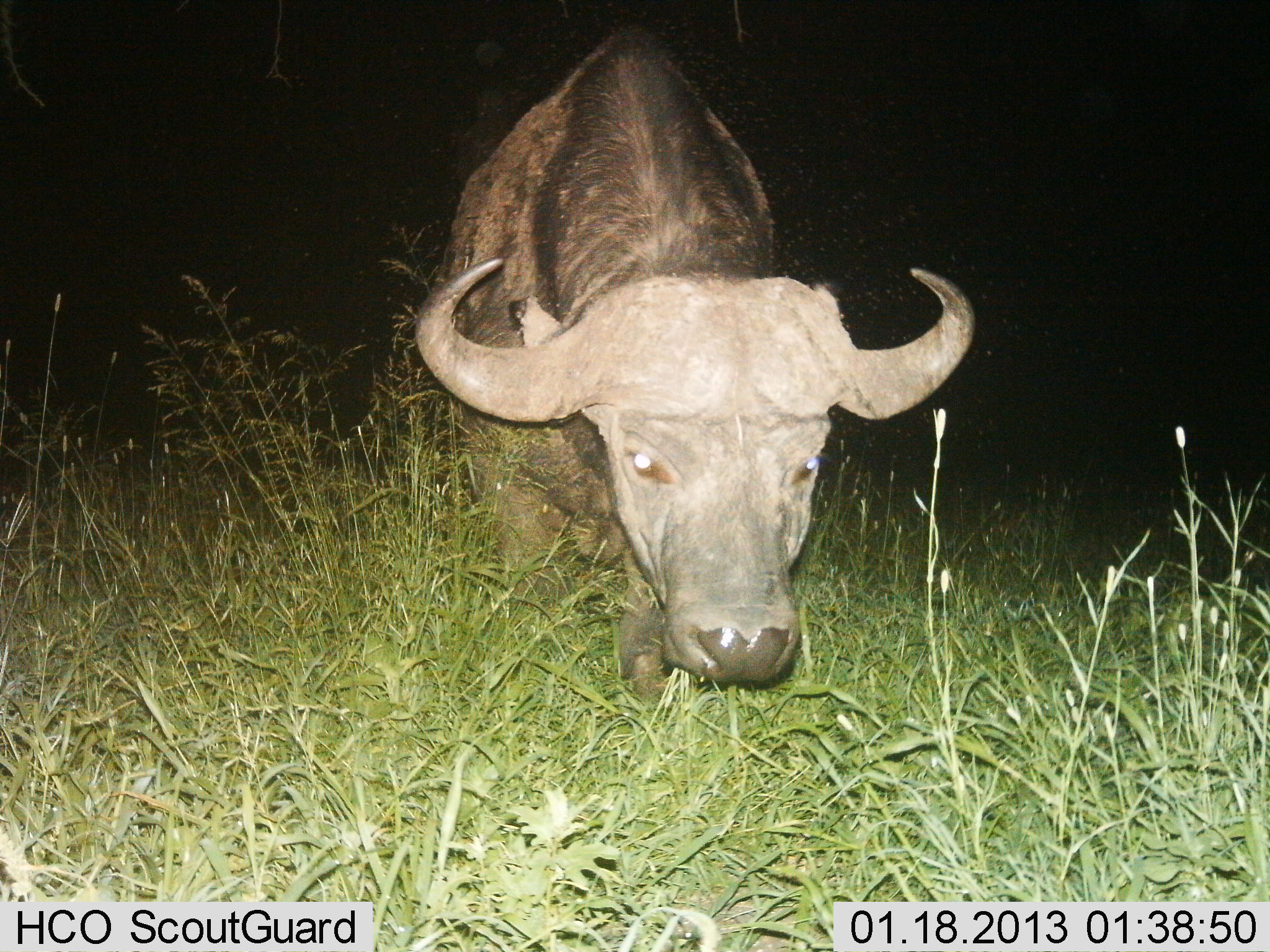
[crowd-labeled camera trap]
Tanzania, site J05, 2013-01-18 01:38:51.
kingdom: Animalia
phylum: Chordata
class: Mammalia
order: Artiodactyla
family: Bovidae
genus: Syncerus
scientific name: Syncerus caffer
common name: cape buffalo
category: buffalo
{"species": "buffalo (cape buffalo) (Syncerus caffer)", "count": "1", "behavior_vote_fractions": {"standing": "38%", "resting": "0%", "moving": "56%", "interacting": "0%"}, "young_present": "0%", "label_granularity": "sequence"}